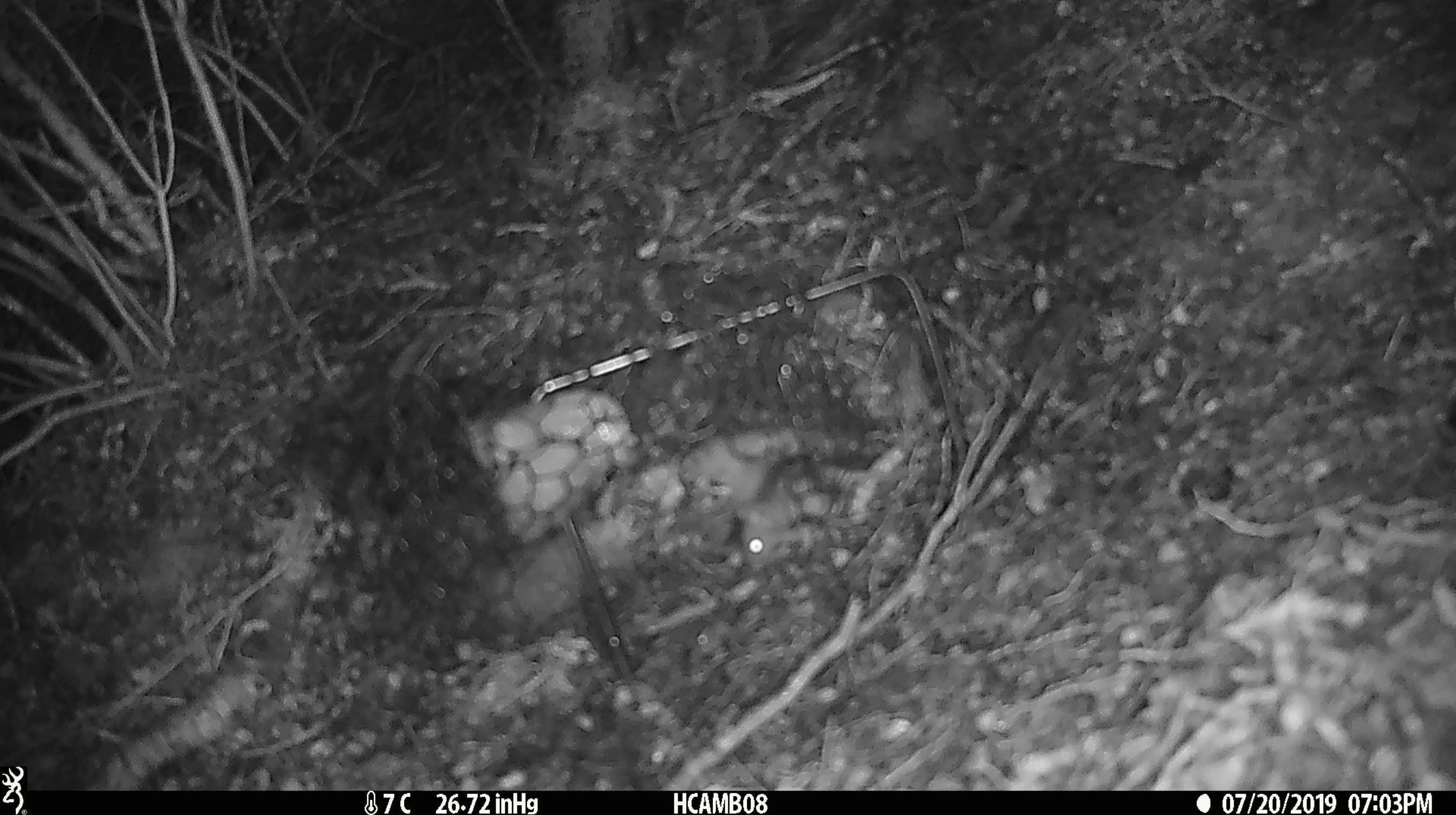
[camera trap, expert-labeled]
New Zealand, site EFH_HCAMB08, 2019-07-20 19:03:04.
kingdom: Animalia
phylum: Chordata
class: Mammalia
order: Rodentia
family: Muridae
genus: Mus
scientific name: Mus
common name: mouse